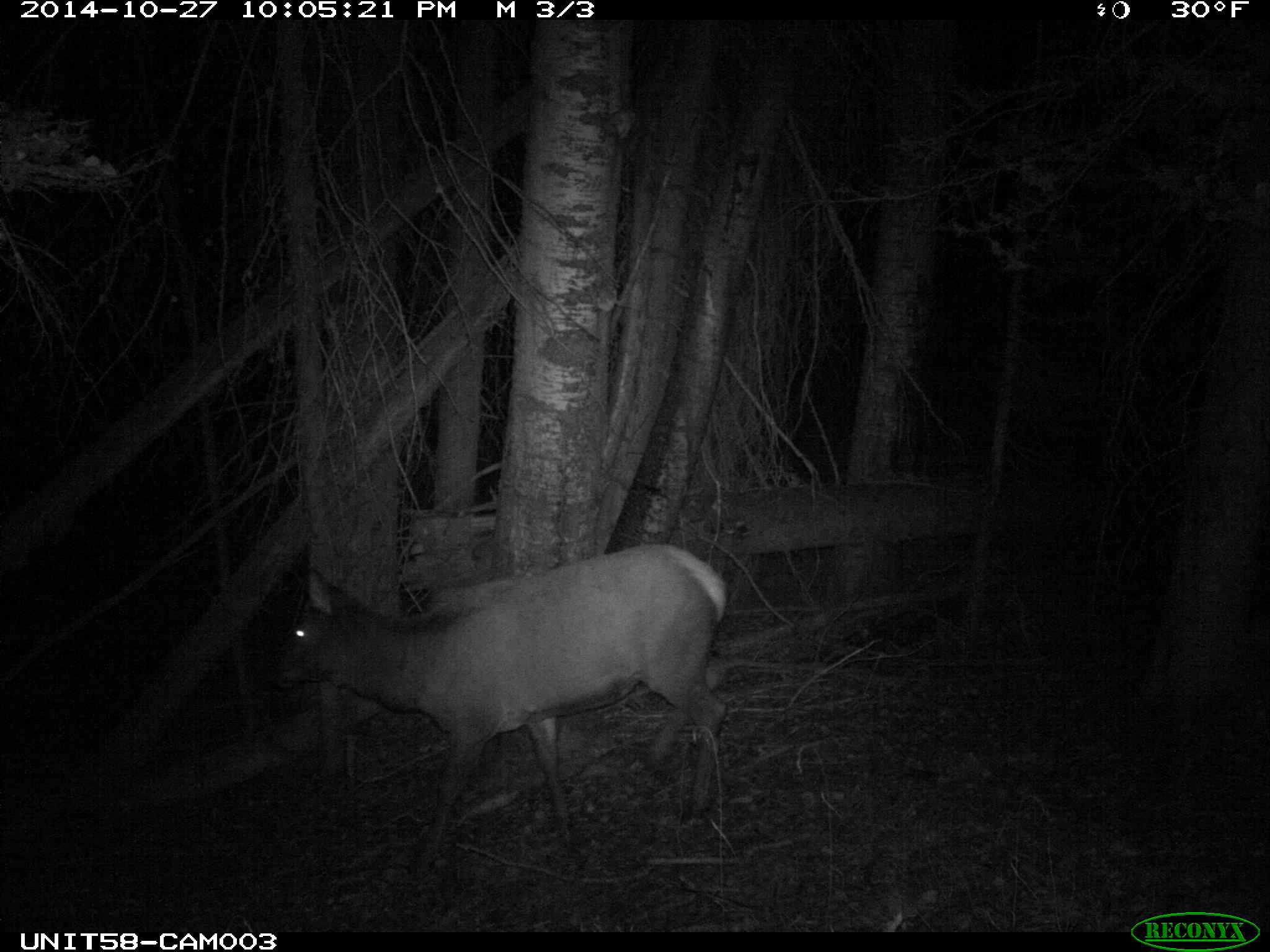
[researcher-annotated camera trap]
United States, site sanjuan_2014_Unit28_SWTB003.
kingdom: Animalia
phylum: Chordata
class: Mammalia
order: Artiodactyla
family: Cervidae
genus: Cervus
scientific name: Cervus elaphus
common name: red deer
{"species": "Cervus elaphus (red deer)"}